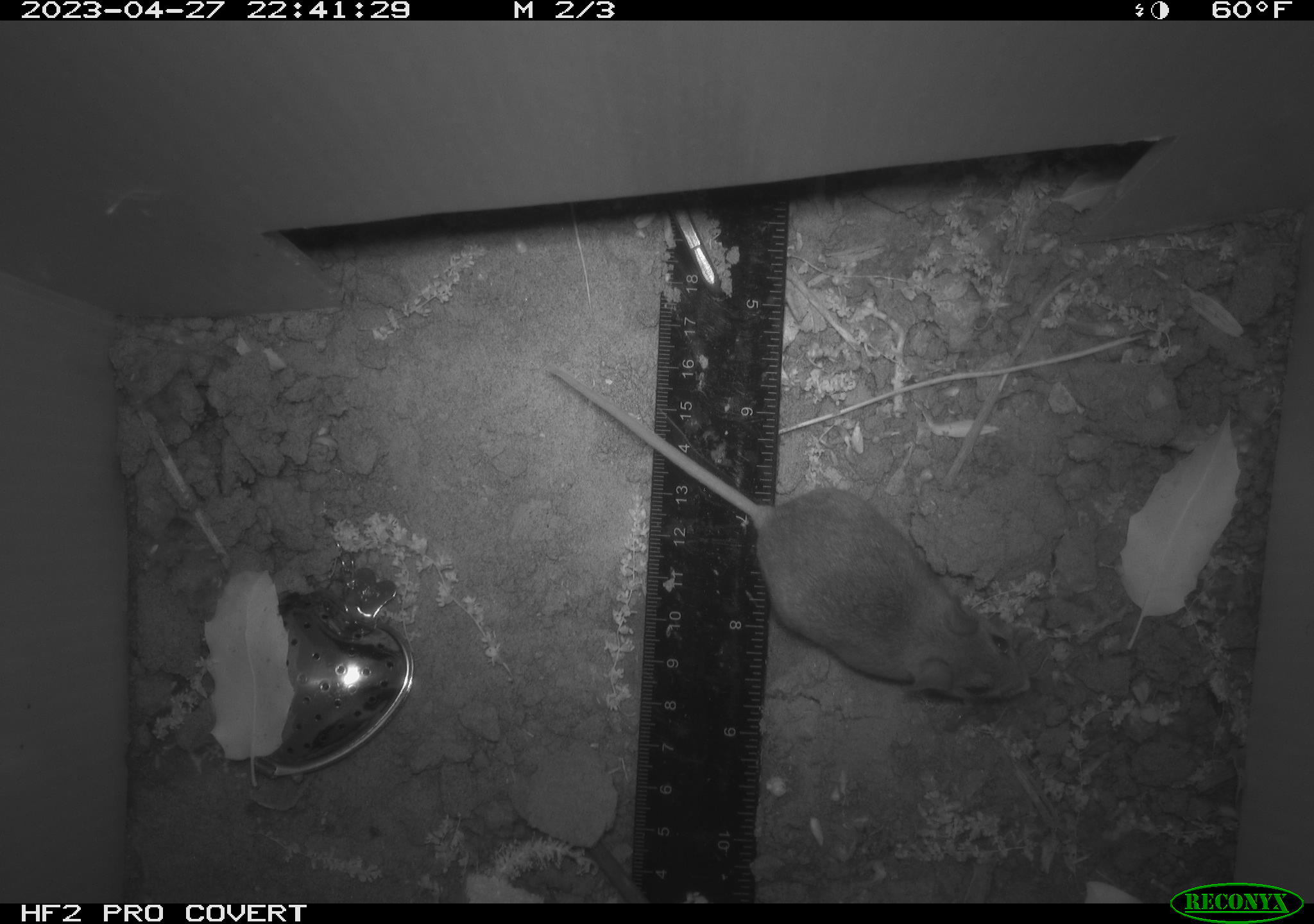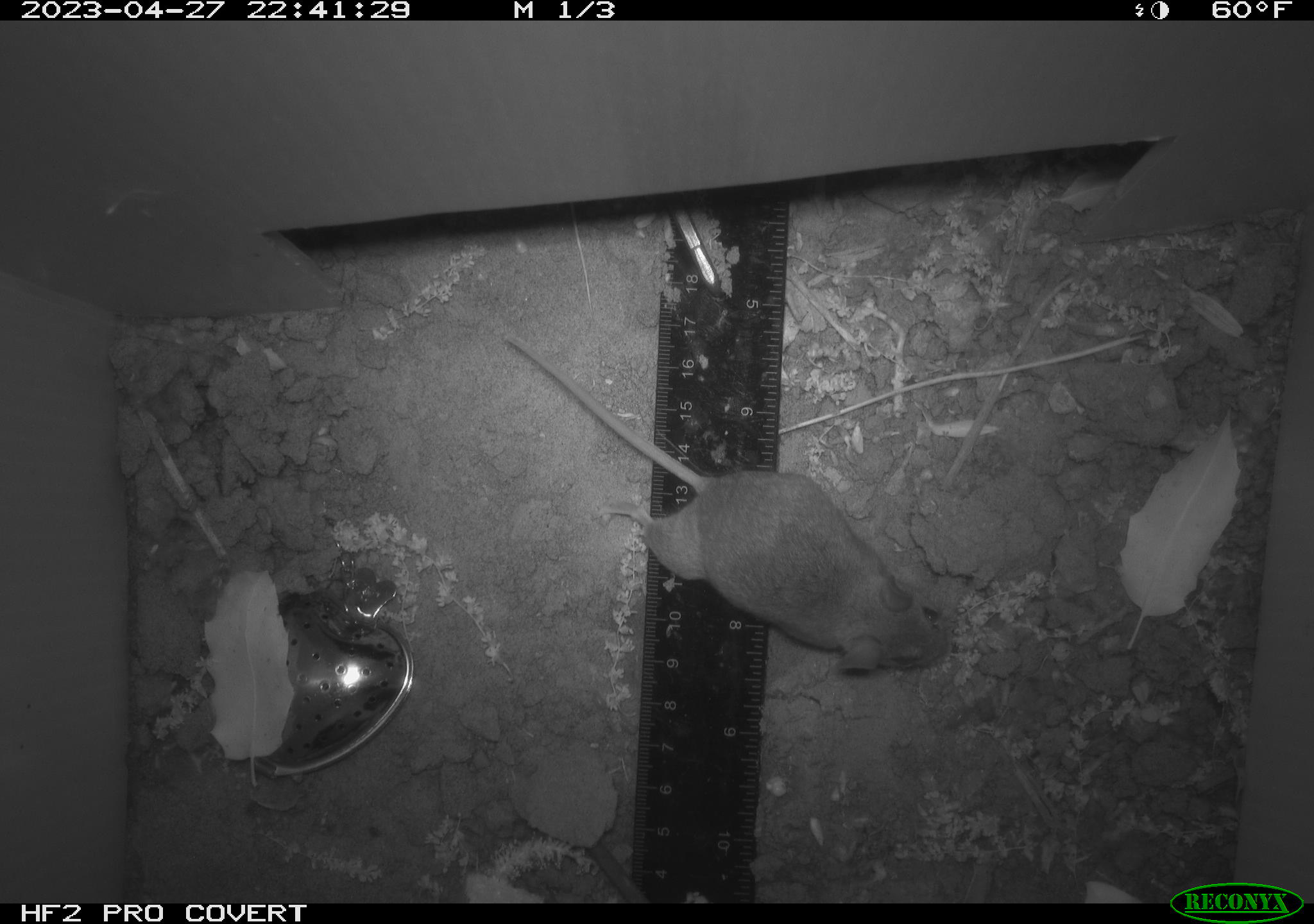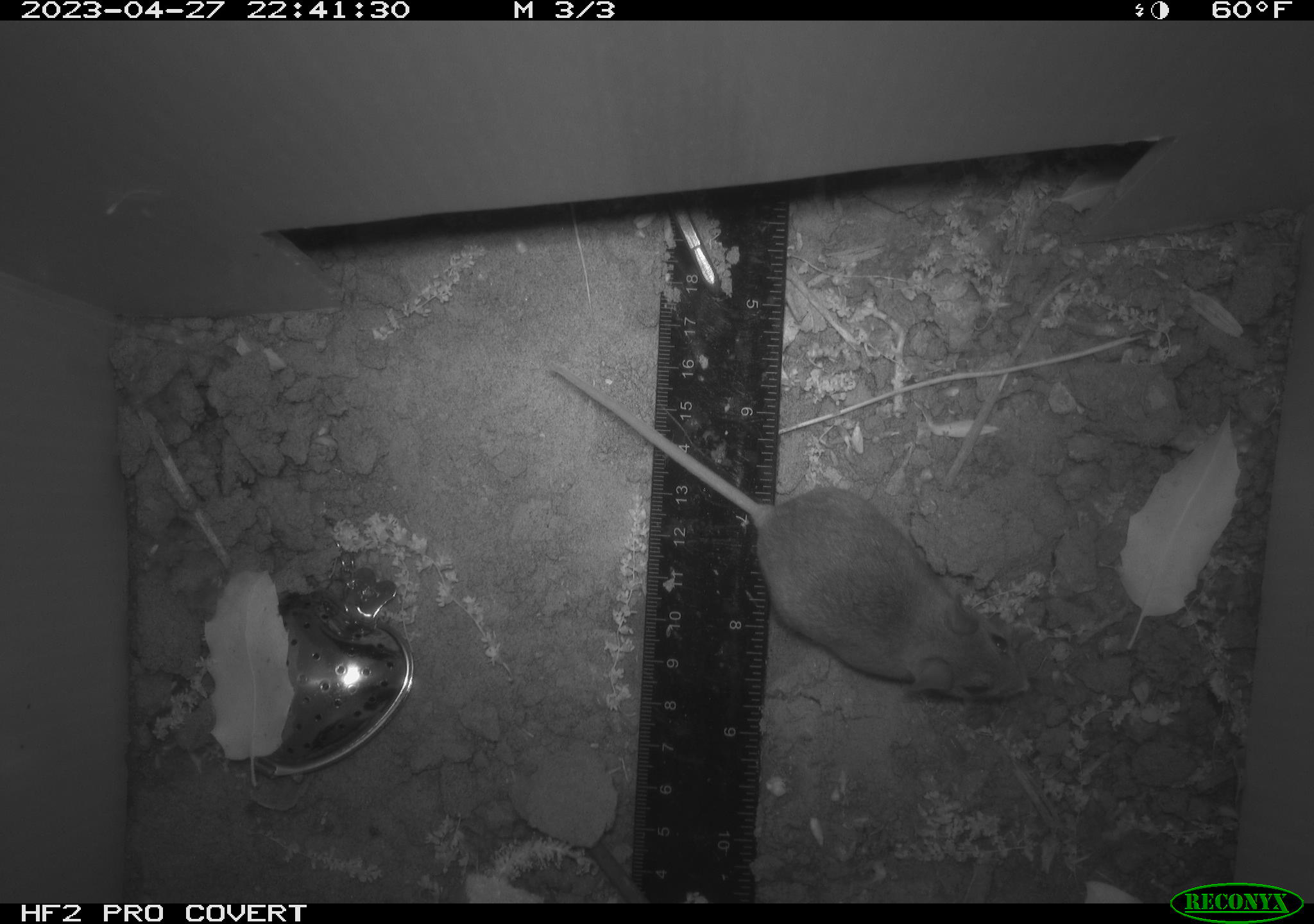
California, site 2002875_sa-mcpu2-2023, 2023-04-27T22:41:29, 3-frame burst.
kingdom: Animalia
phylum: Chordata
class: Mammalia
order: Rodentia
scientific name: Rodentia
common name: mouse species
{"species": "mouse species (Rodentia)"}